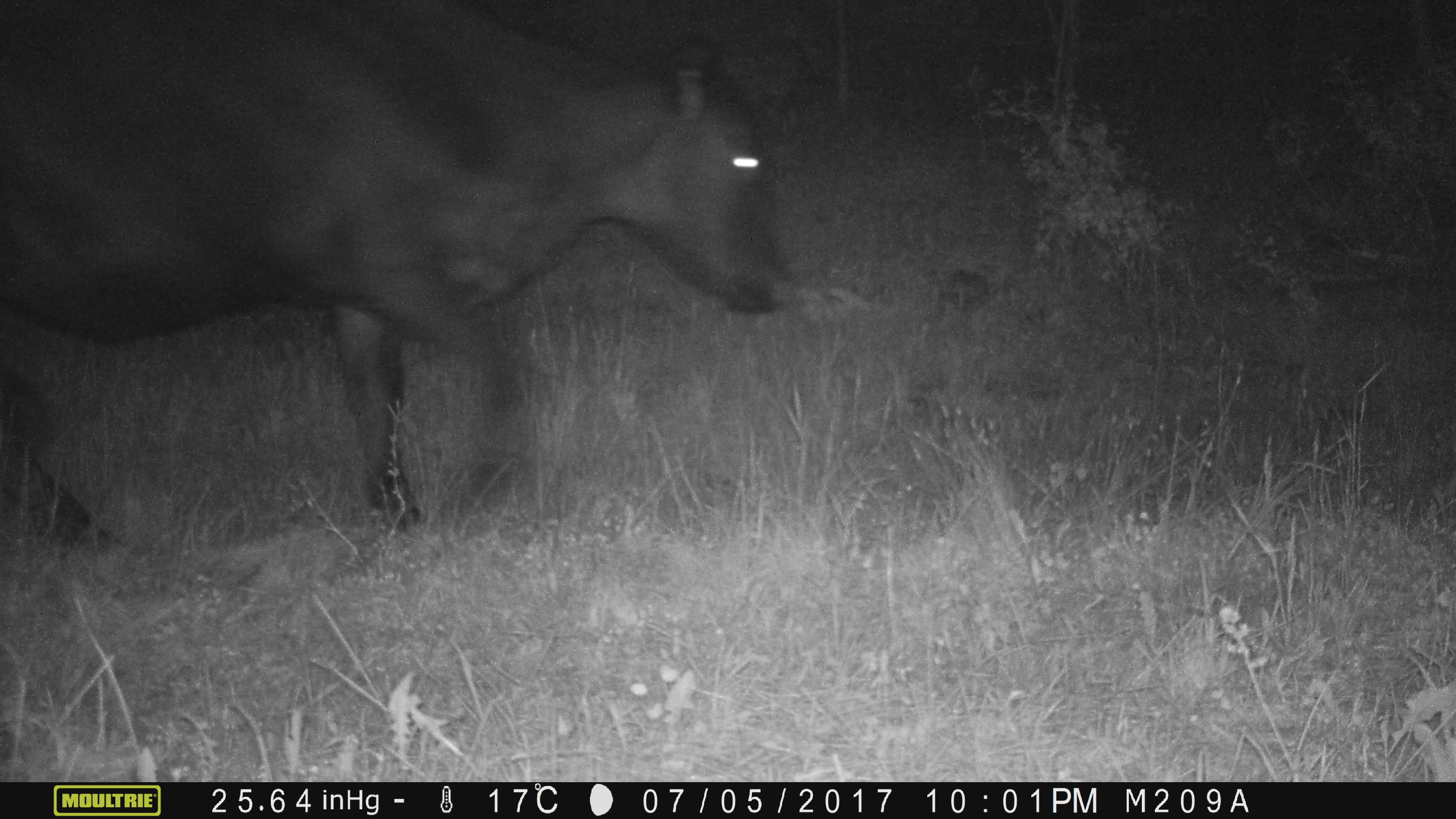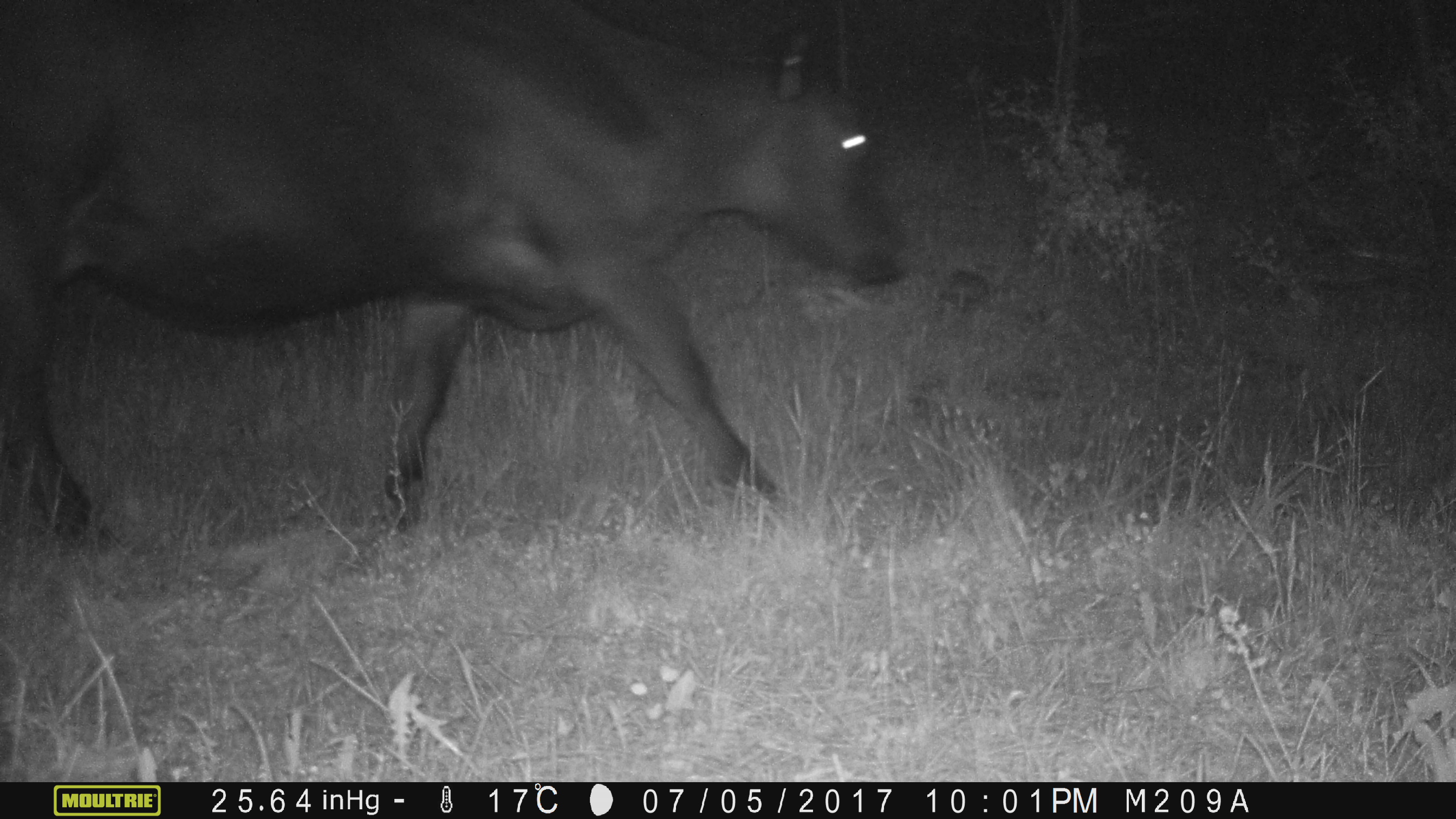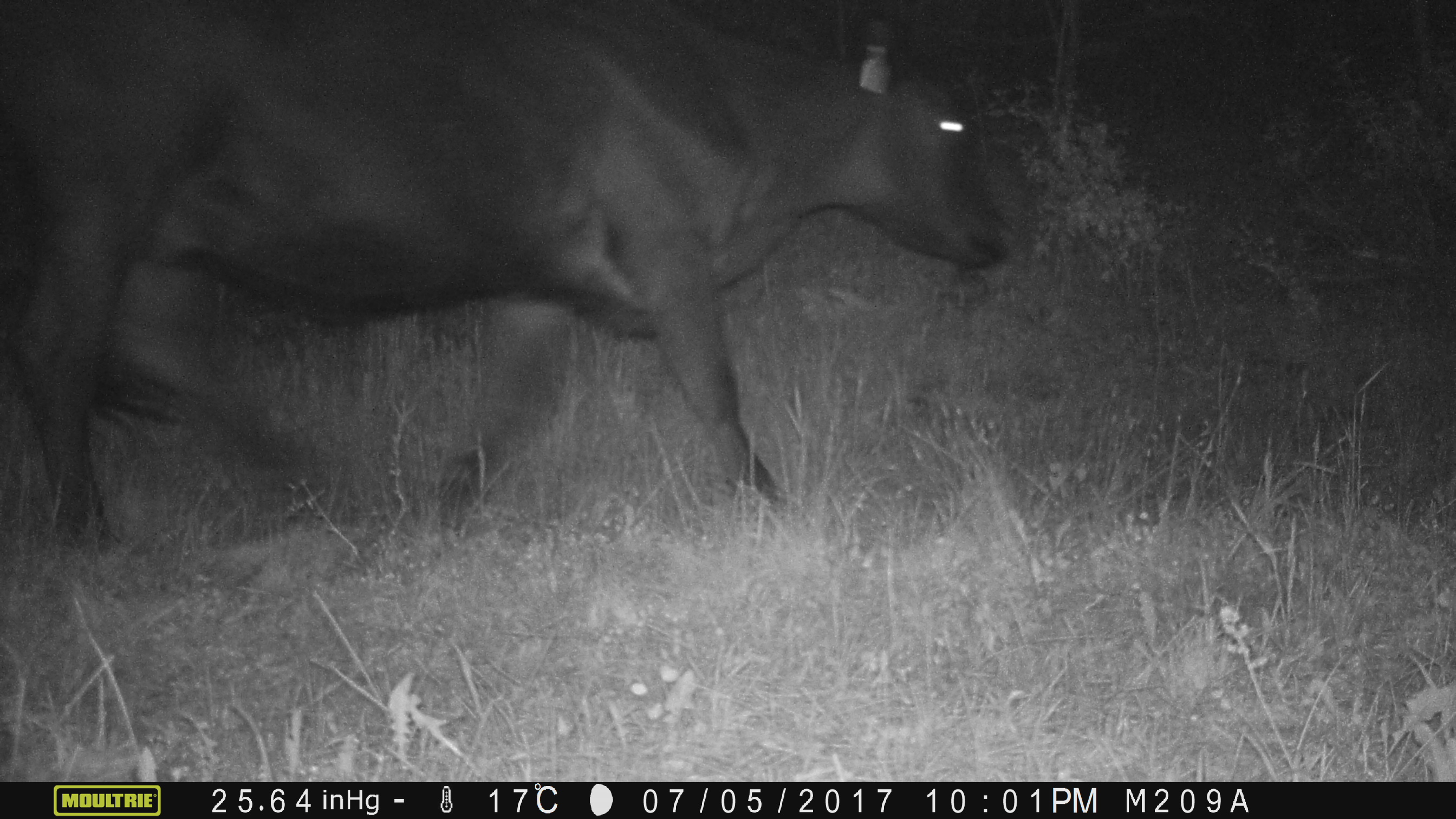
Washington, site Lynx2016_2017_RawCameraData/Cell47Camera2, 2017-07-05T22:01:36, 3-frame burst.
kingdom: Animalia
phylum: Chordata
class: Mammalia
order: Artiodactyla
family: Bovidae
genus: Bos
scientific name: Bos taurus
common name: domestic cattle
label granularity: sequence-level